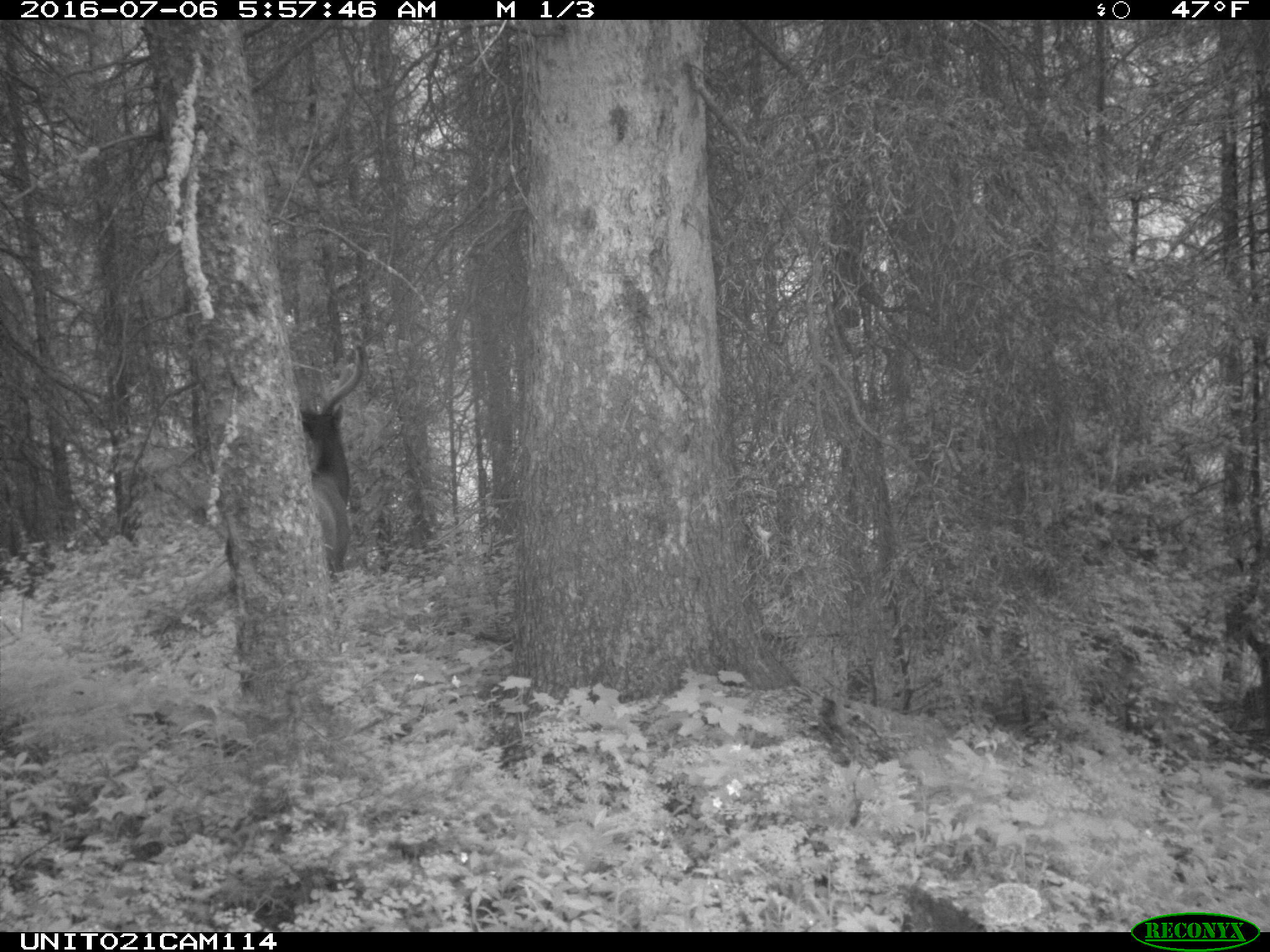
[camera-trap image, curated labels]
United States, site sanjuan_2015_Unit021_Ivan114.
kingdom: Animalia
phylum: Chordata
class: Mammalia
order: Artiodactyla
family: Cervidae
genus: Cervus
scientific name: Cervus elaphus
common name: red deer